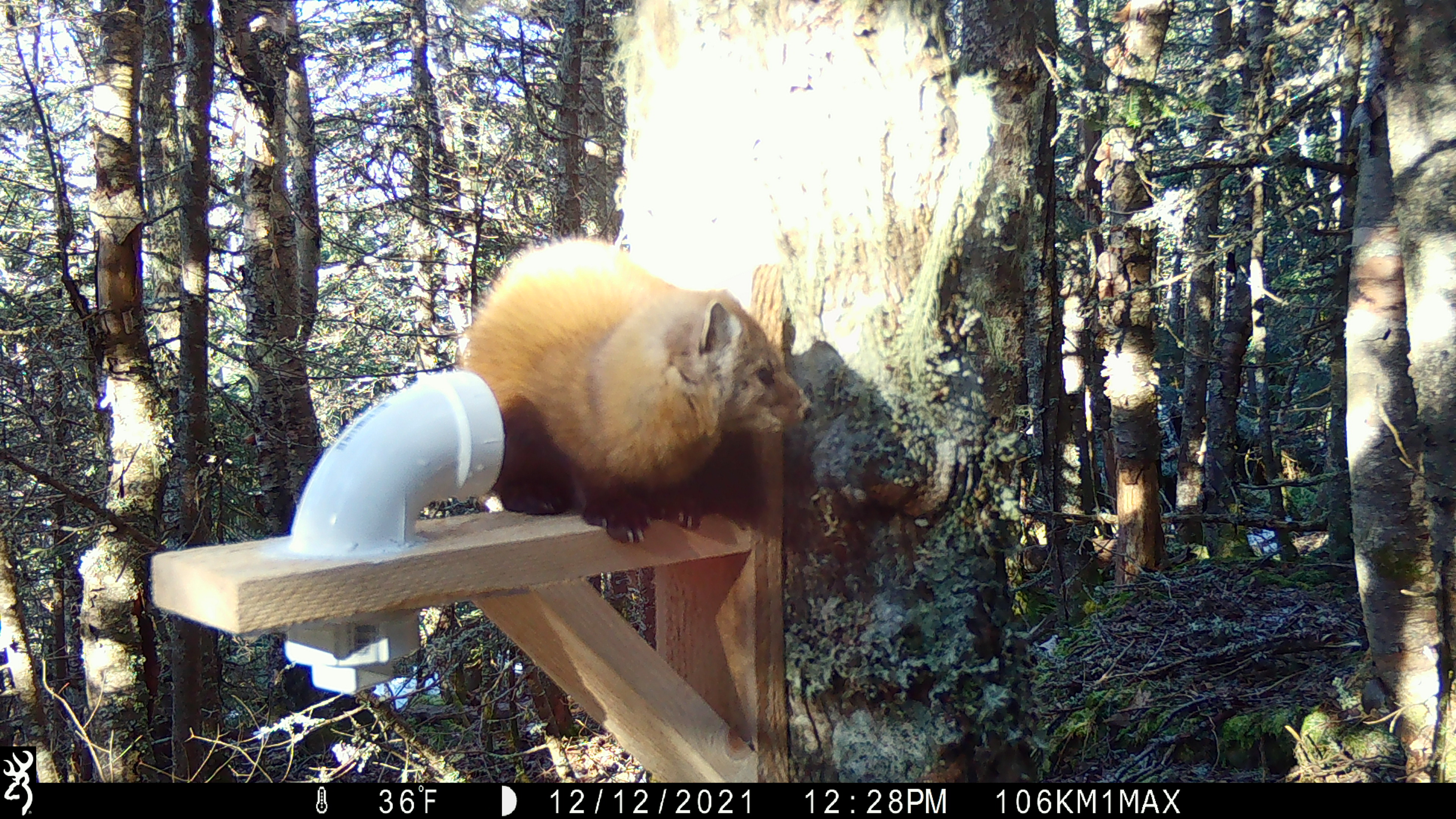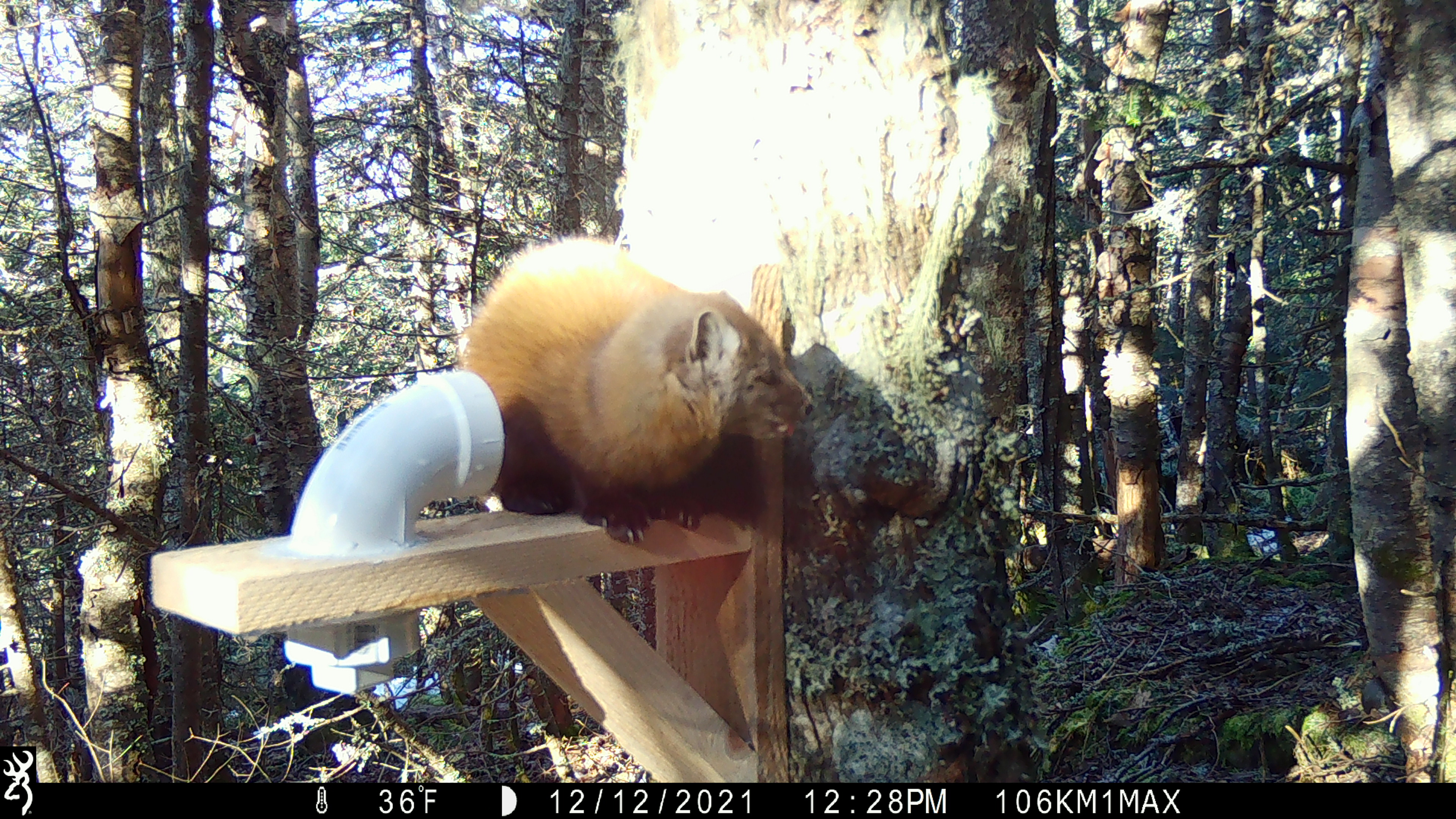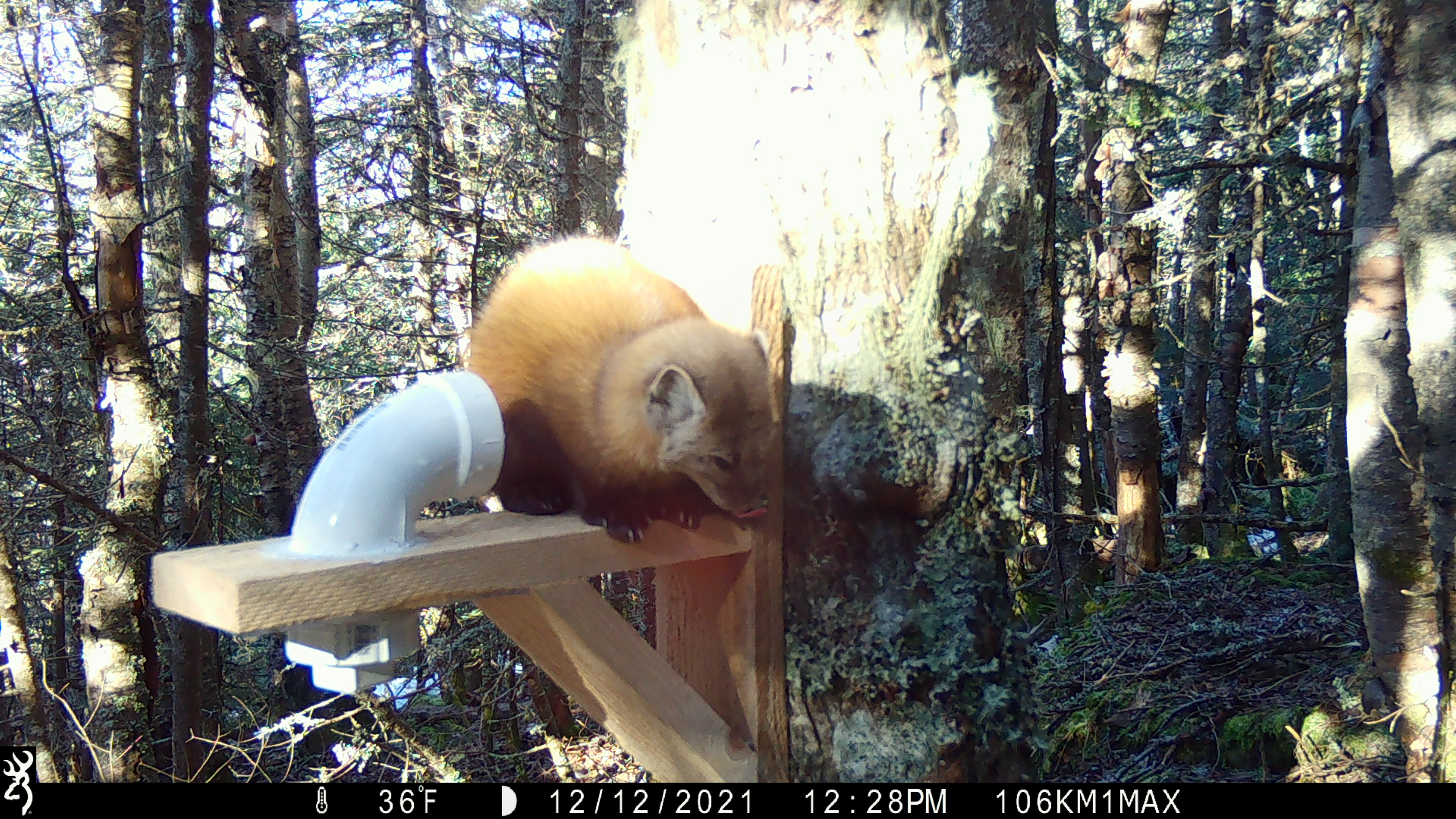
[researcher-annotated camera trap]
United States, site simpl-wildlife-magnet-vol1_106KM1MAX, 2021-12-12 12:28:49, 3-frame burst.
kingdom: Animalia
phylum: Chordata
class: Mammalia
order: Carnivora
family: Mustelidae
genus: Martes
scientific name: Martes americana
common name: american marten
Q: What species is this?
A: American marten (Martes americana).